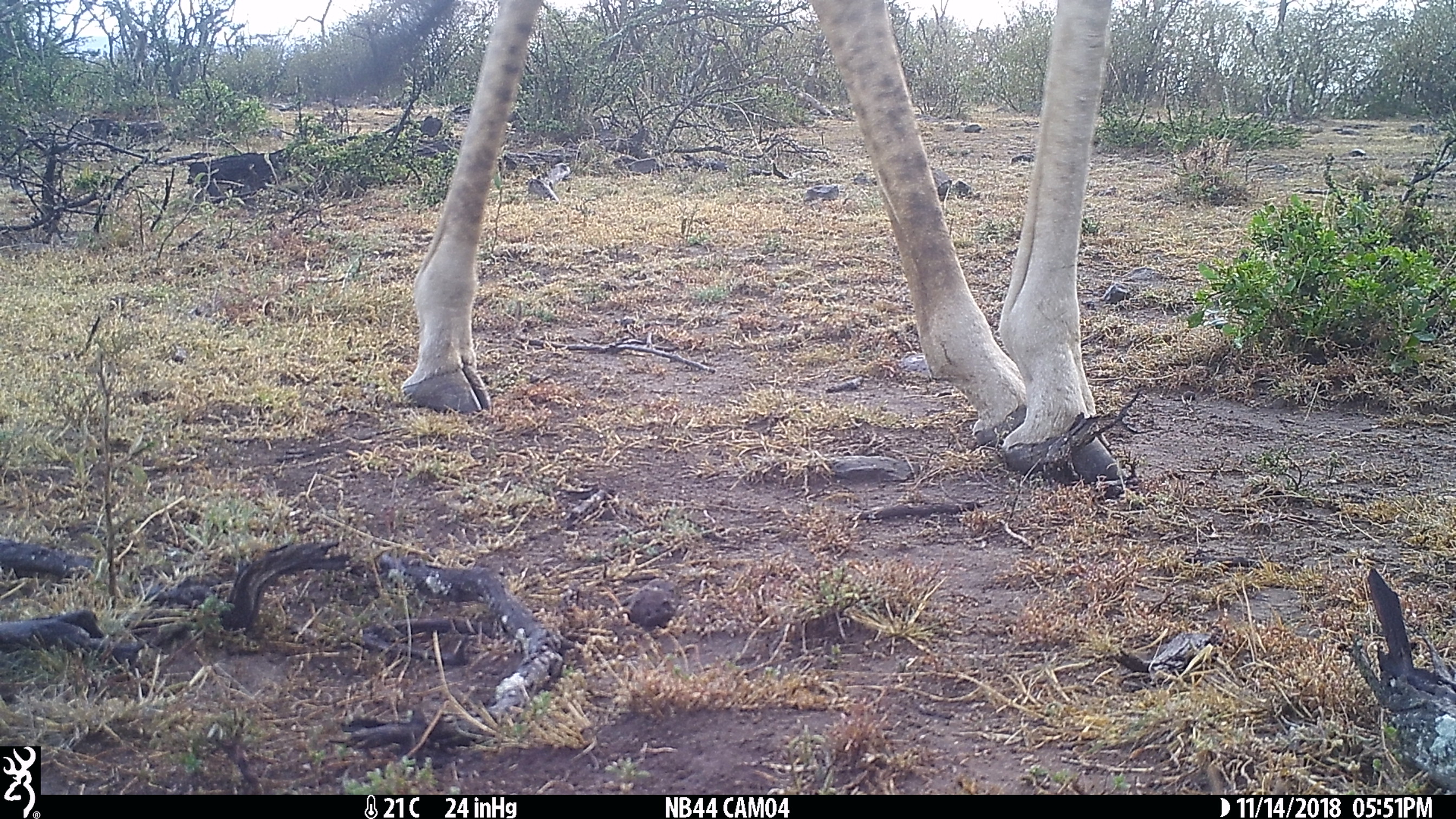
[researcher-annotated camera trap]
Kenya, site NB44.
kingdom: Animalia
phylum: Chordata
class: Mammalia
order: Artiodactyla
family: Giraffidae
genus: Giraffa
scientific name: Giraffa camelopardalis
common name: northern giraffe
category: giraffe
Giraffe (northern giraffe) (Giraffa camelopardalis).